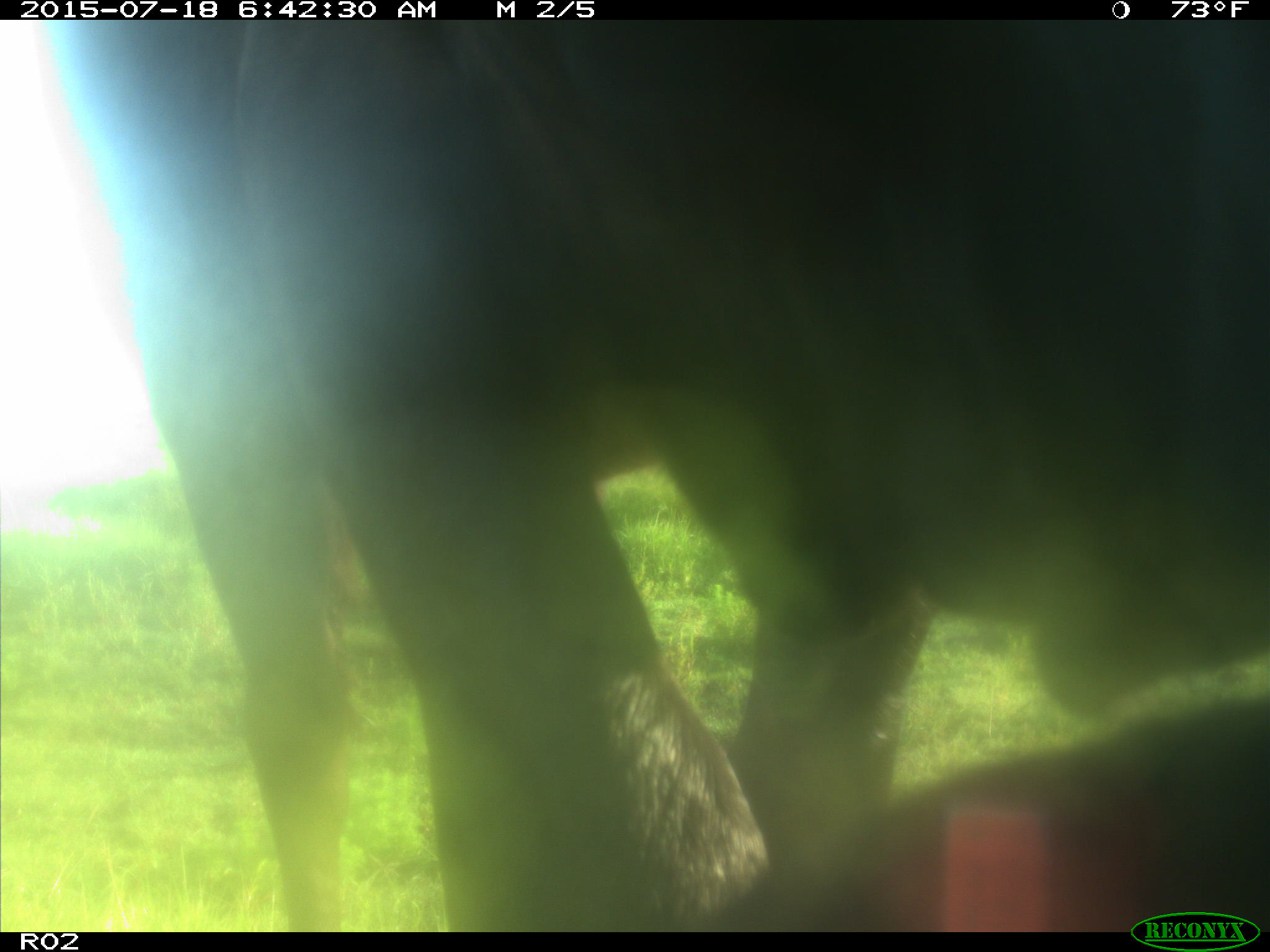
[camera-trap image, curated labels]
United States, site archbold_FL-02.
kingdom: Animalia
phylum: Chordata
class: Mammalia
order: Artiodactyla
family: Bovidae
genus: Bos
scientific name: Bos taurus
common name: domestic cow